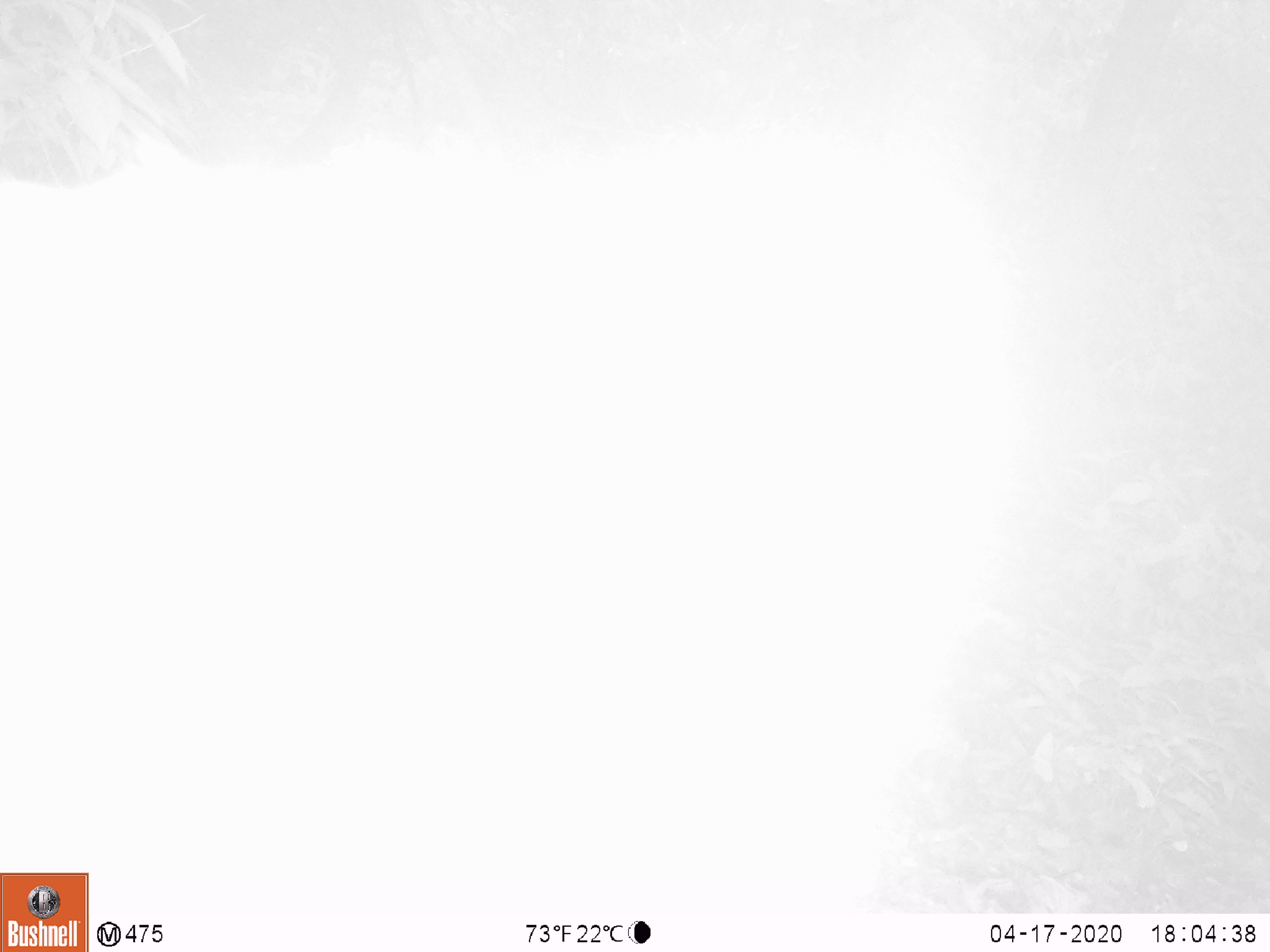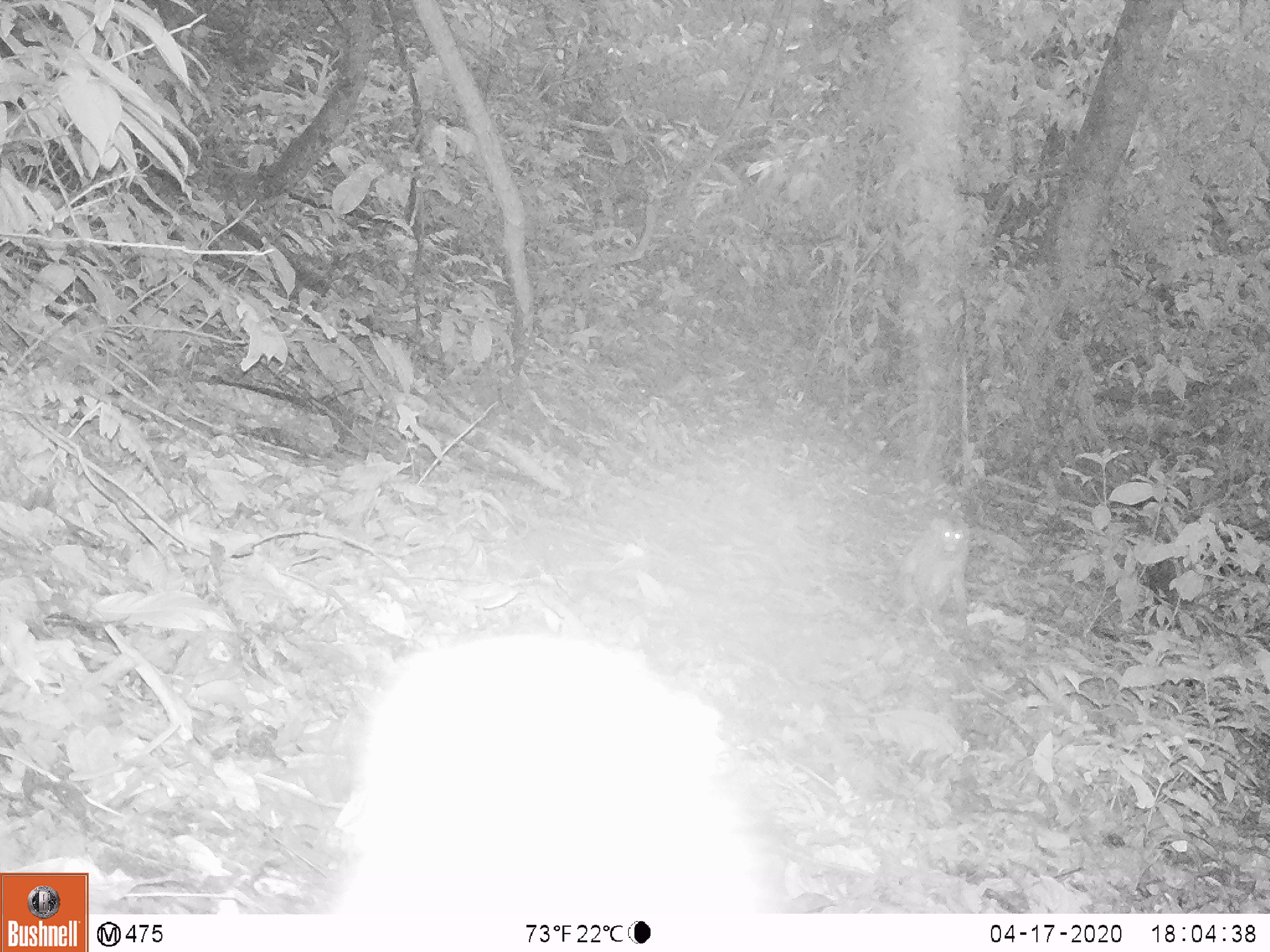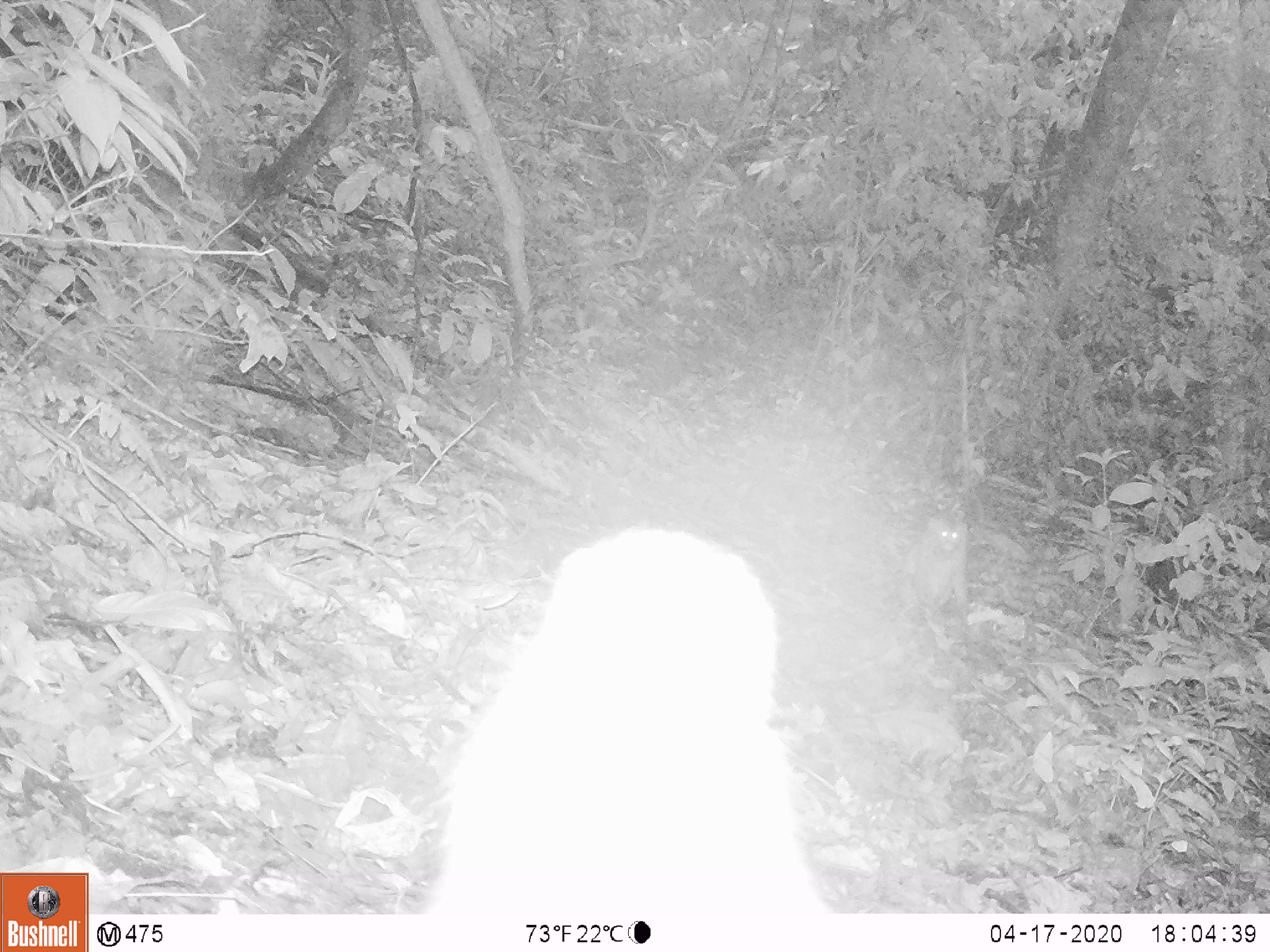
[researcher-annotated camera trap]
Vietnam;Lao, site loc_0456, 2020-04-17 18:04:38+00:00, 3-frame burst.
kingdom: Animalia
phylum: Chordata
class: Mammalia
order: Primates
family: Cercopithecidae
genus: Macaca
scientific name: Macaca nemestrina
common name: pig-tailed macaque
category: pig tailed macaque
Pig tailed macaque (pig-tailed macaque) (Macaca nemestrina). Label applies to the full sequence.